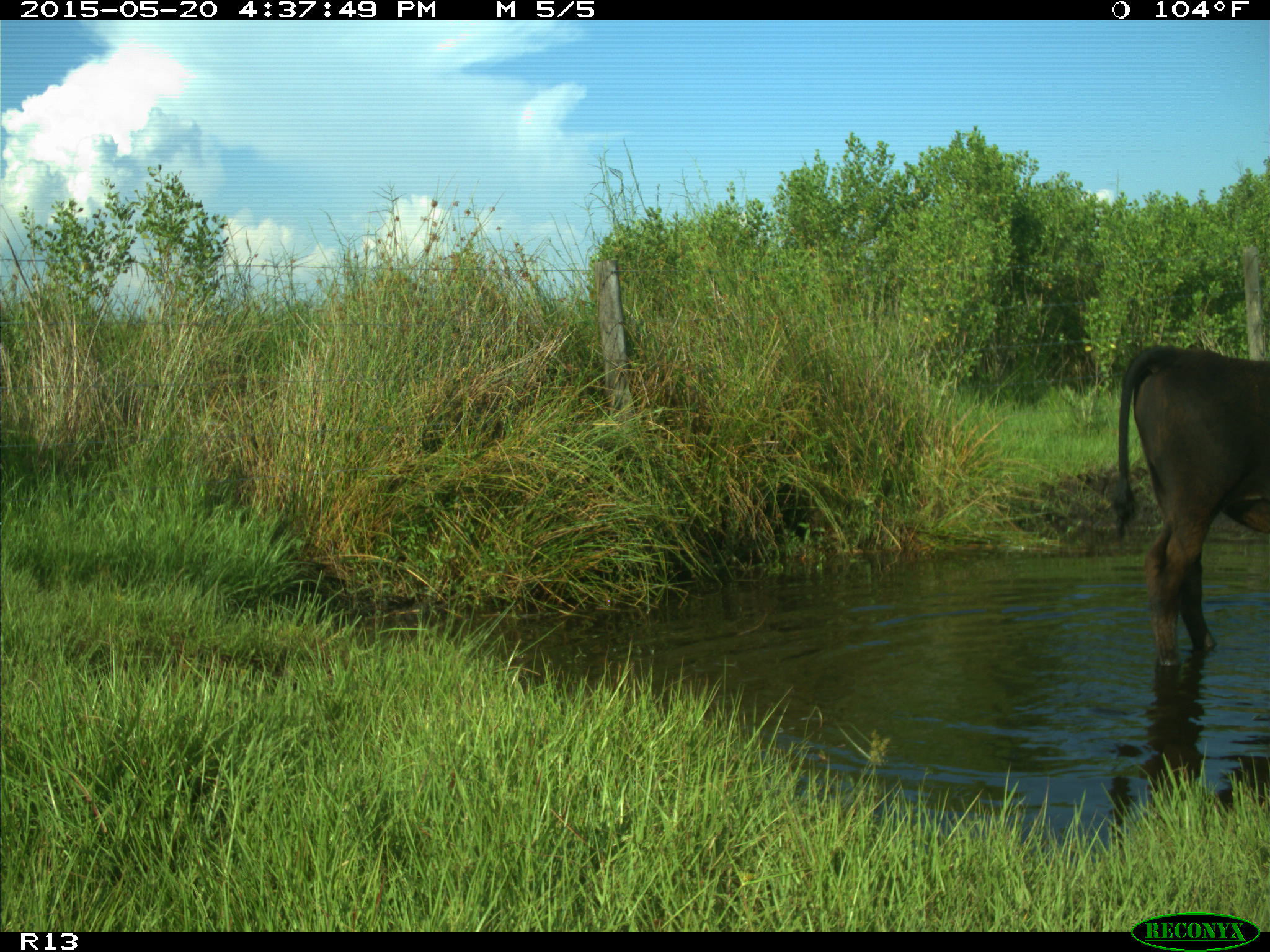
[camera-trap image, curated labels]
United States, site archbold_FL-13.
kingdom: Animalia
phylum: Chordata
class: Mammalia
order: Artiodactyla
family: Bovidae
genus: Bos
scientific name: Bos taurus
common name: domestic cow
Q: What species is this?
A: Bos taurus (domestic cow).